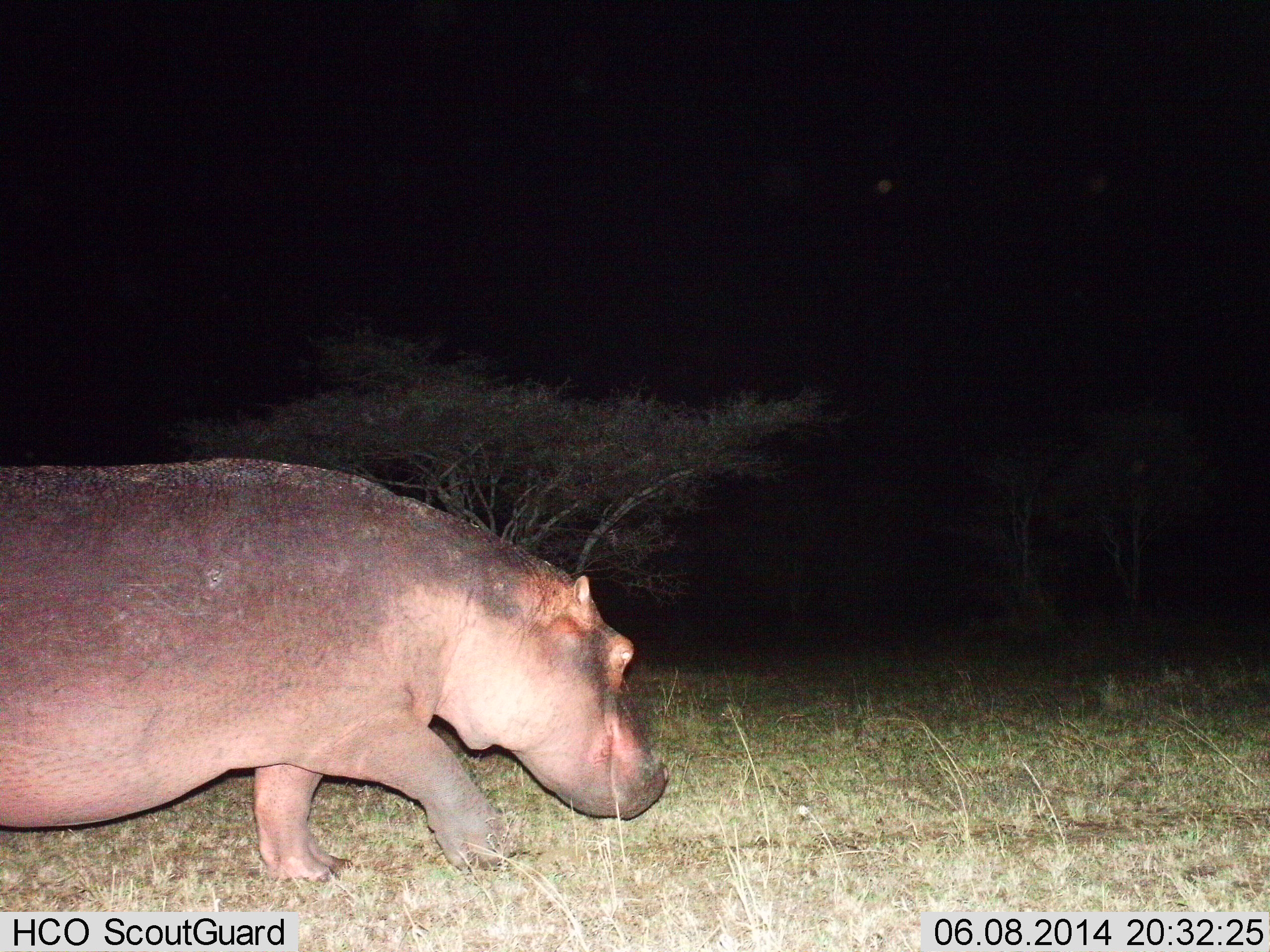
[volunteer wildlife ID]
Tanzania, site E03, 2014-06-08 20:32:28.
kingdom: Animalia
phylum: Chordata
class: Mammalia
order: Artiodactyla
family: Hippopotamidae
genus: Hippopotamus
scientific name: Hippopotamus amphibius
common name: hippopotamus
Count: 1.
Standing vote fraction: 10%.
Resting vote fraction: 0%.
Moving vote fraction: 90%.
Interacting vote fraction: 0%.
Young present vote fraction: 0%.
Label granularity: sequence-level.